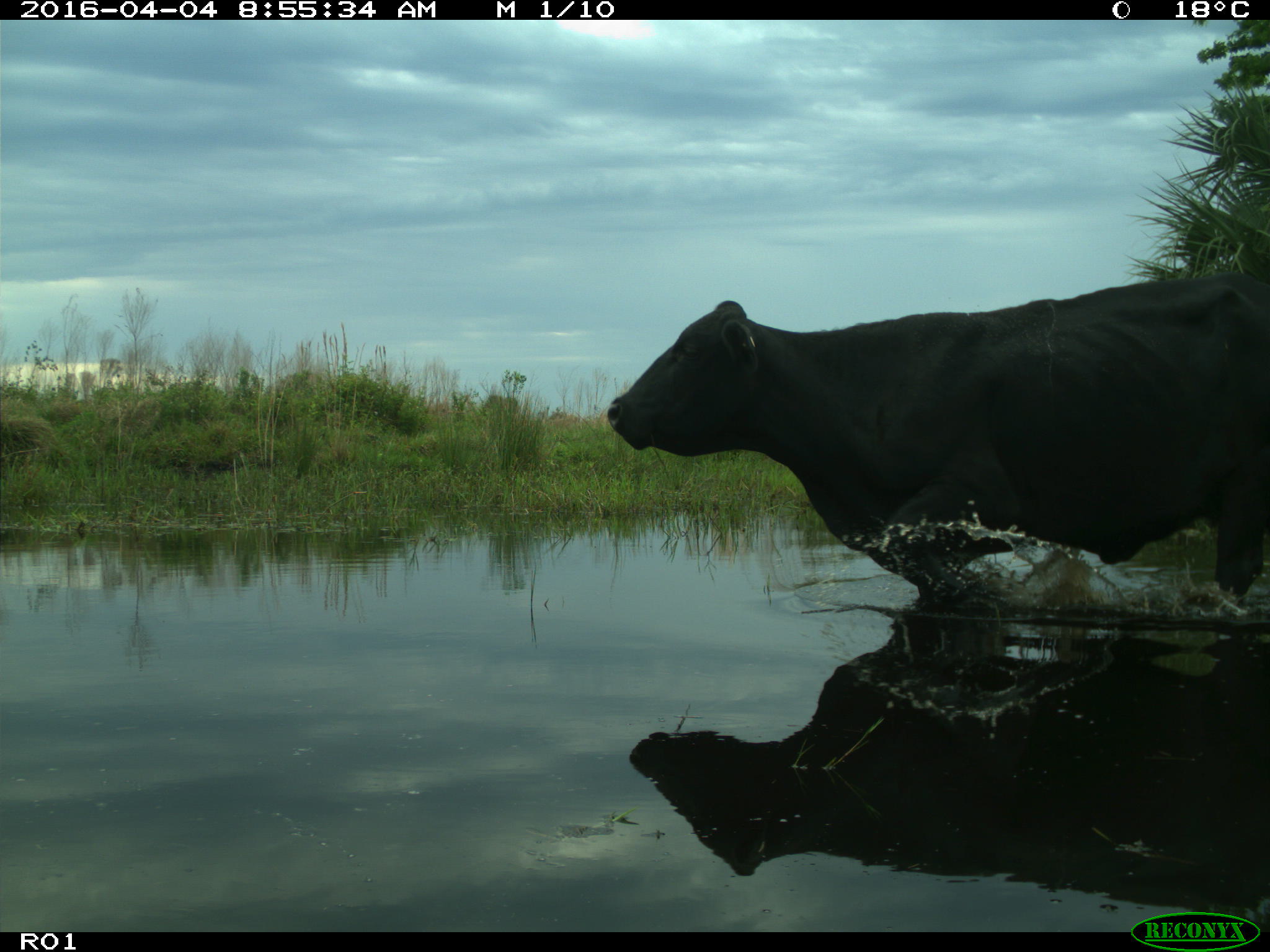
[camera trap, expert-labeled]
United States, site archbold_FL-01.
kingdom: Animalia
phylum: Chordata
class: Mammalia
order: Artiodactyla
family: Bovidae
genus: Bos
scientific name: Bos taurus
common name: domestic cow